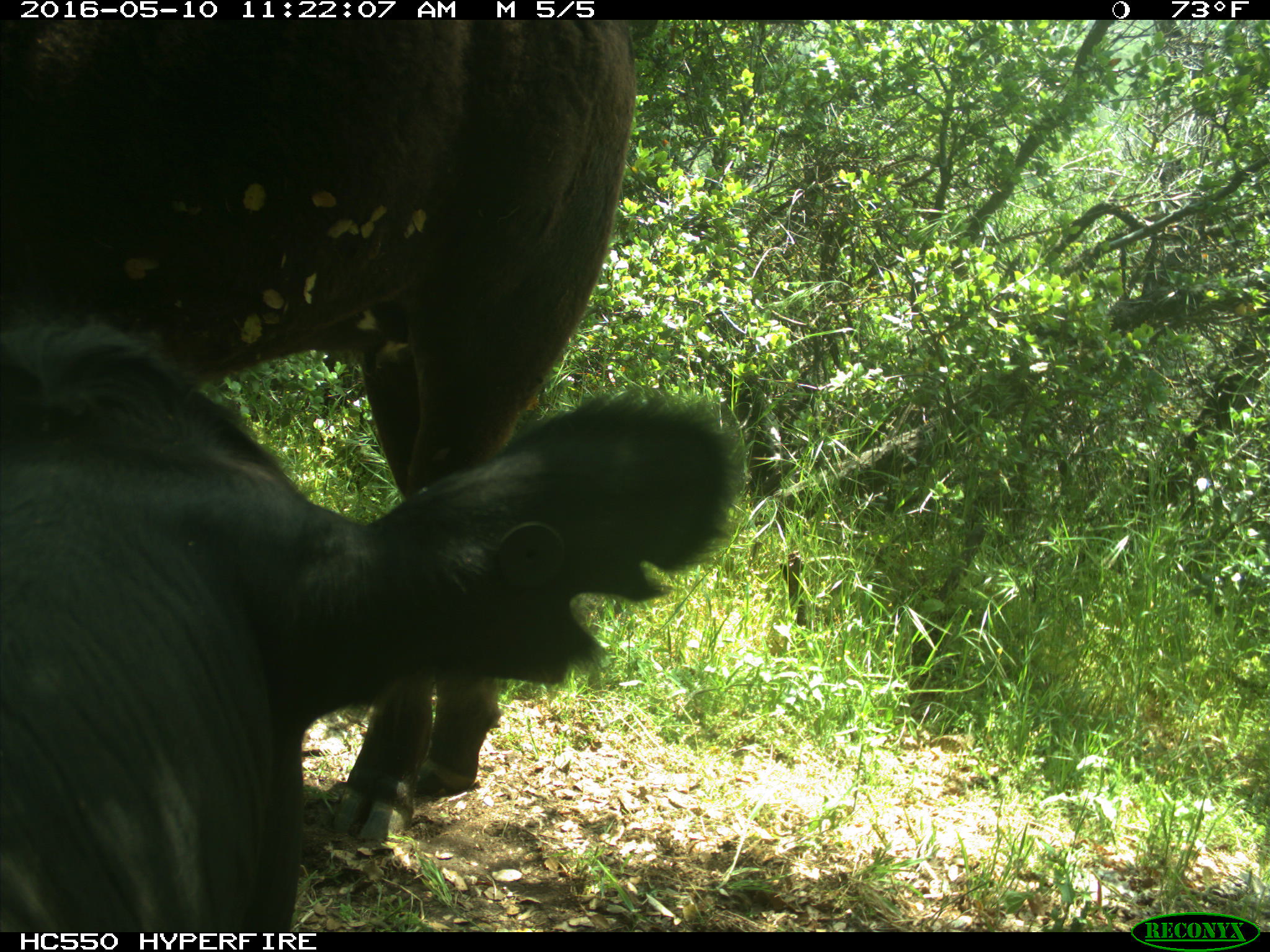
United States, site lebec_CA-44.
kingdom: Animalia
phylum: Chordata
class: Mammalia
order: Artiodactyla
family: Bovidae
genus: Bos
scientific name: Bos taurus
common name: domestic cow